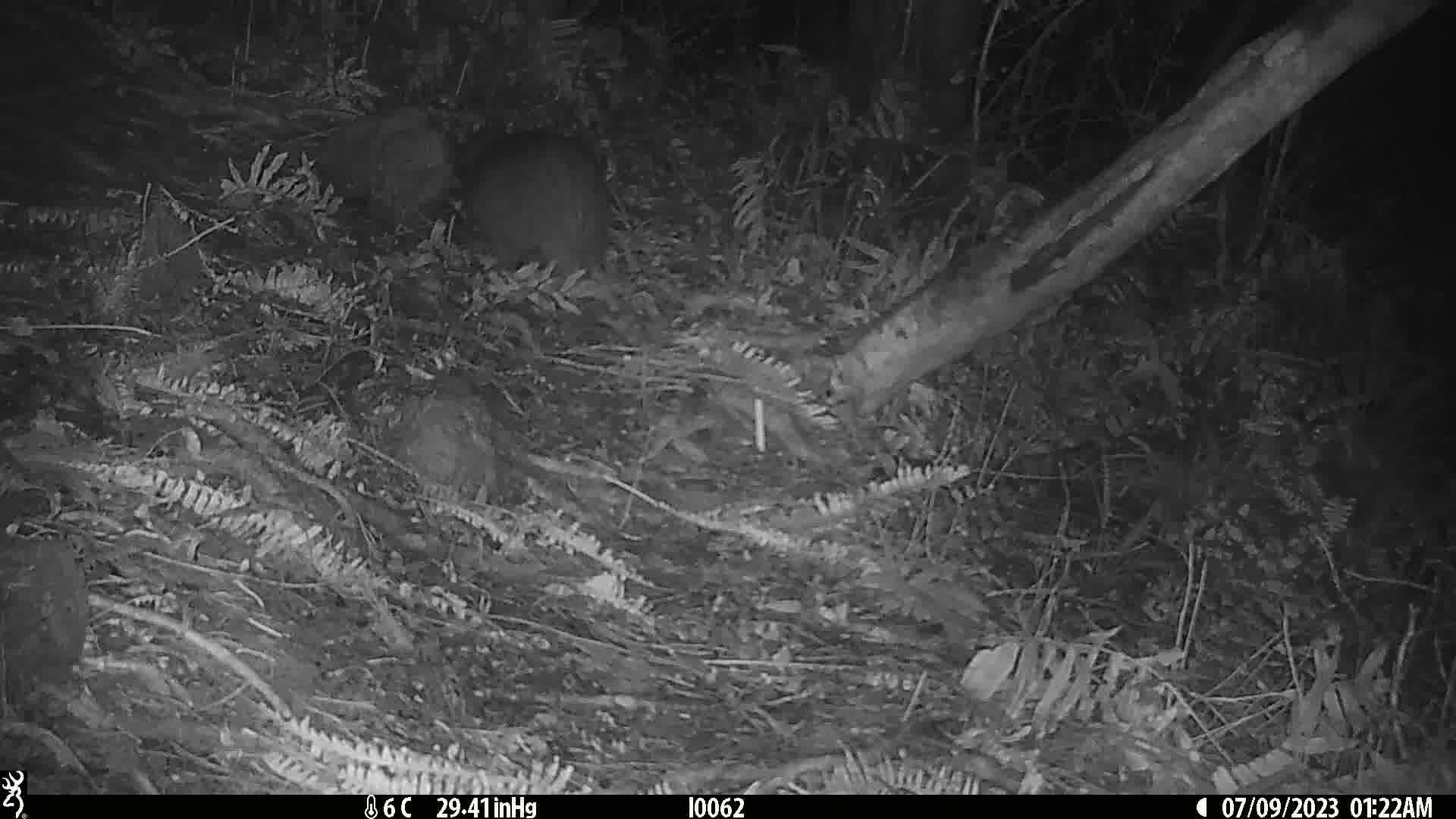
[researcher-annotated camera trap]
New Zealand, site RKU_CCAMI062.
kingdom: Animalia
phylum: Chordata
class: Aves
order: Apterygiformes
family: Apterygidae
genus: Apteryx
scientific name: Apteryx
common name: kiwi